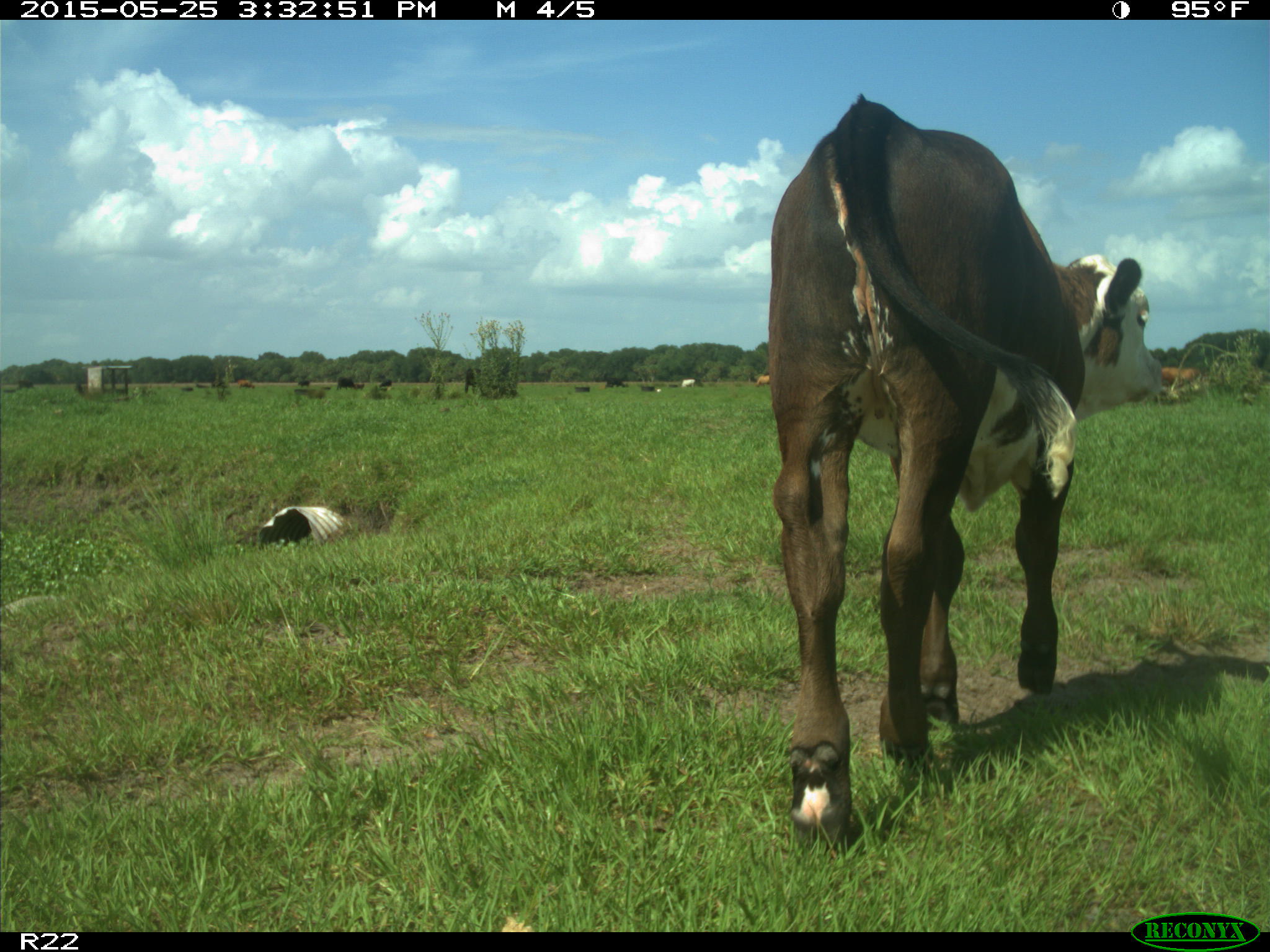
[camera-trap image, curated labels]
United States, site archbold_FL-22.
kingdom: Animalia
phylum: Chordata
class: Mammalia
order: Artiodactyla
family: Bovidae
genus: Bos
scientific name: Bos taurus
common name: domestic cow